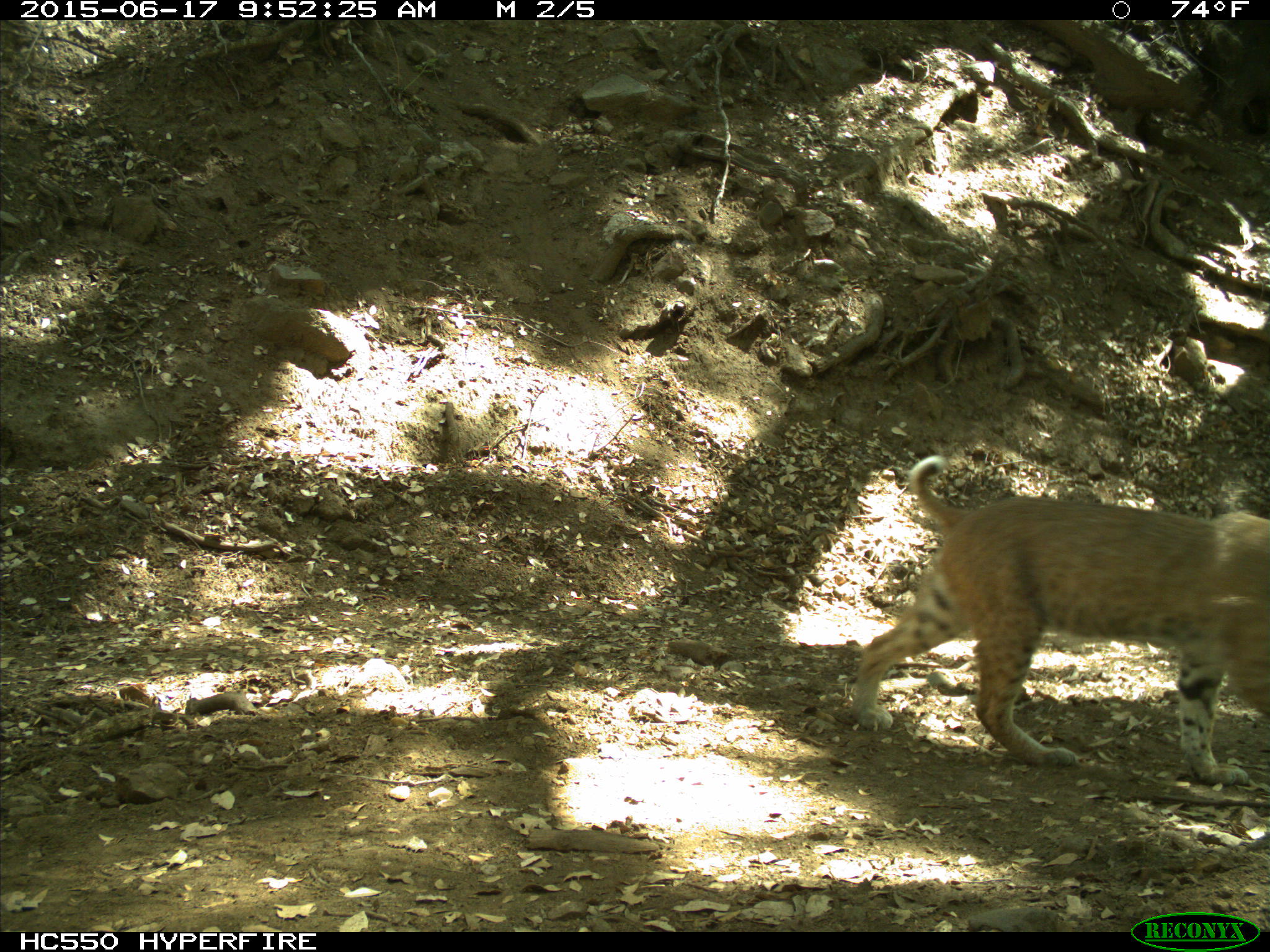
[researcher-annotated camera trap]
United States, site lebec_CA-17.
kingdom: Animalia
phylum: Chordata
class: Mammalia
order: Carnivora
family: Felidae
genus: Lynx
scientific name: Lynx rufus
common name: bobcat